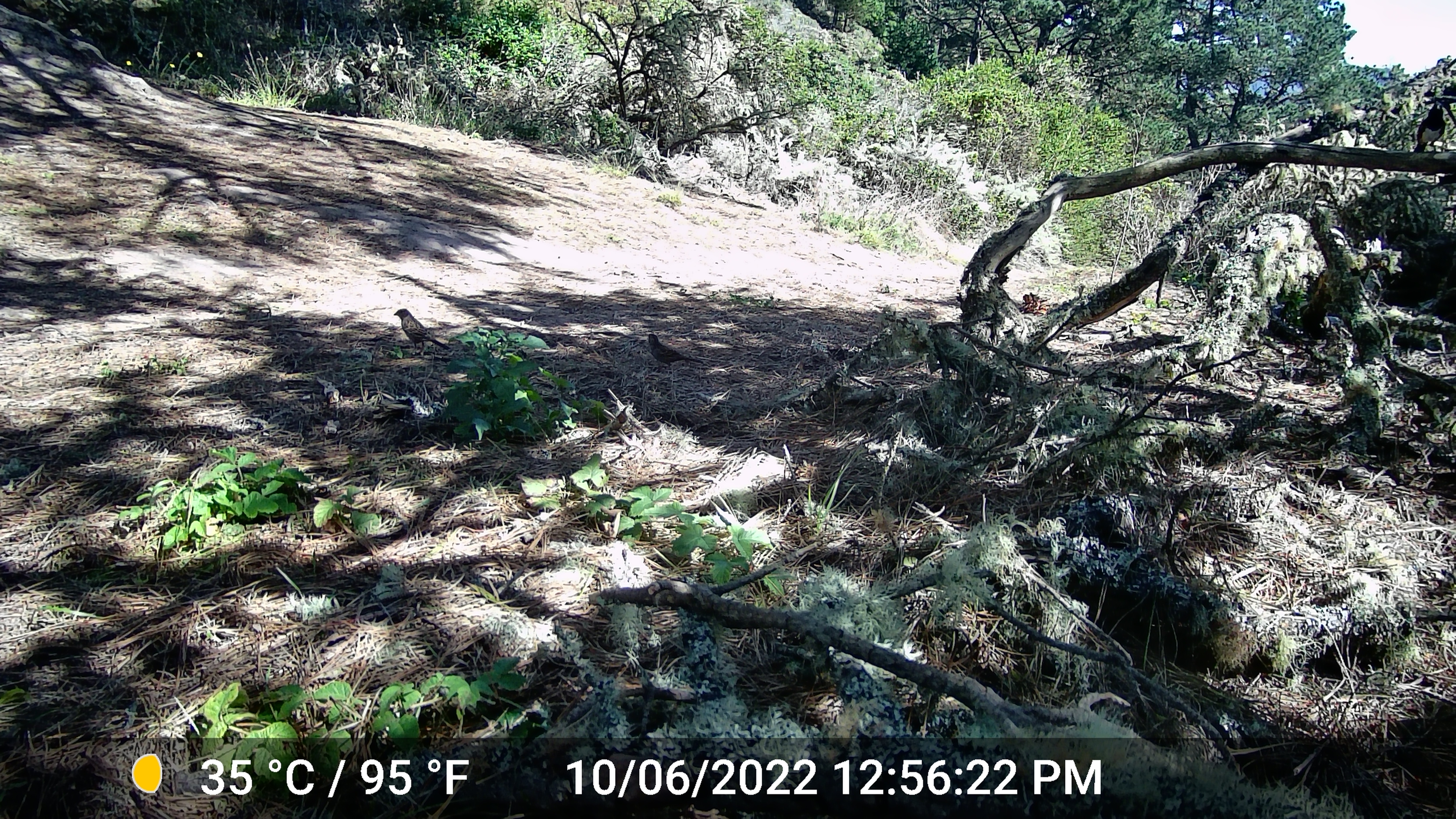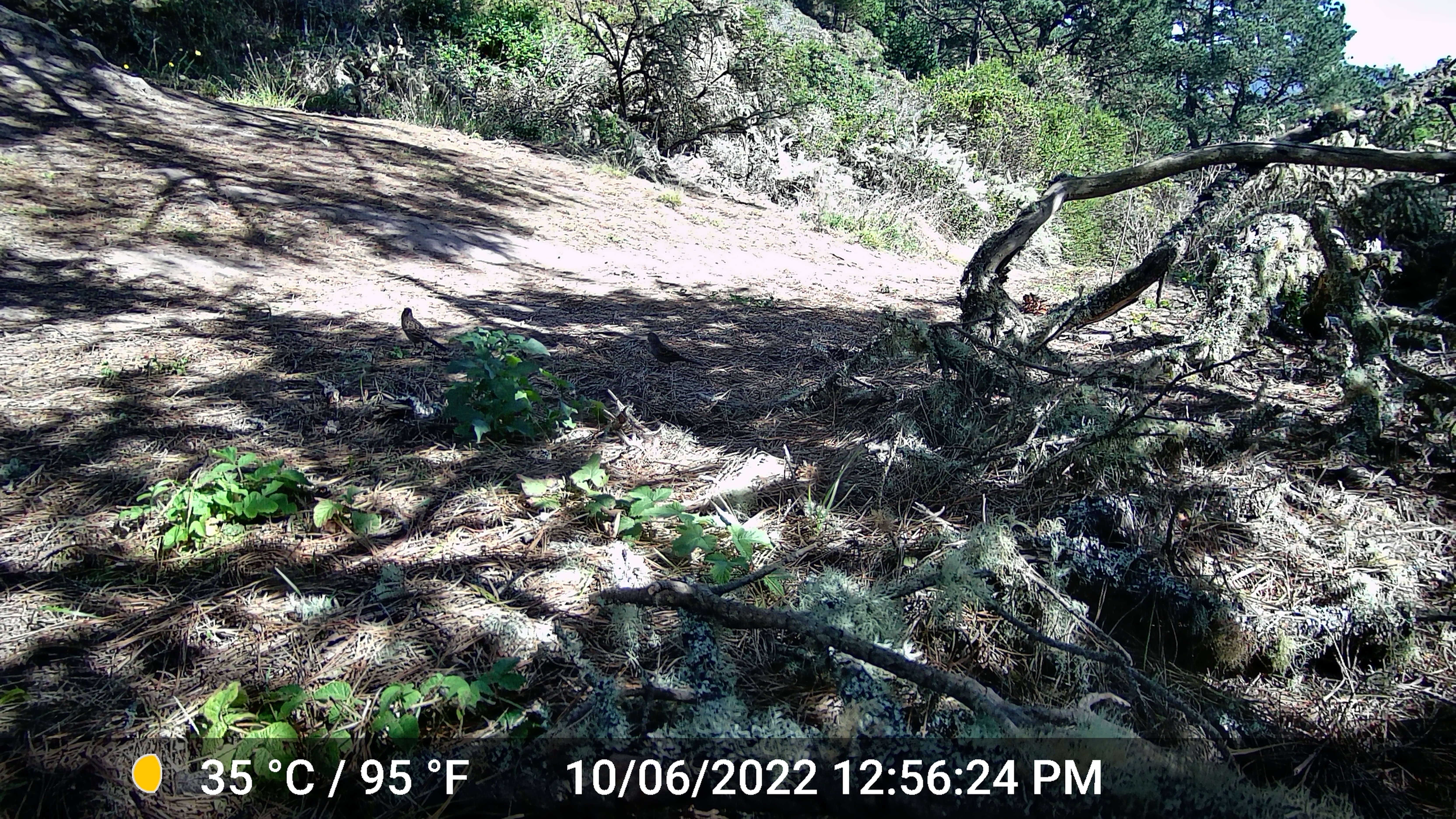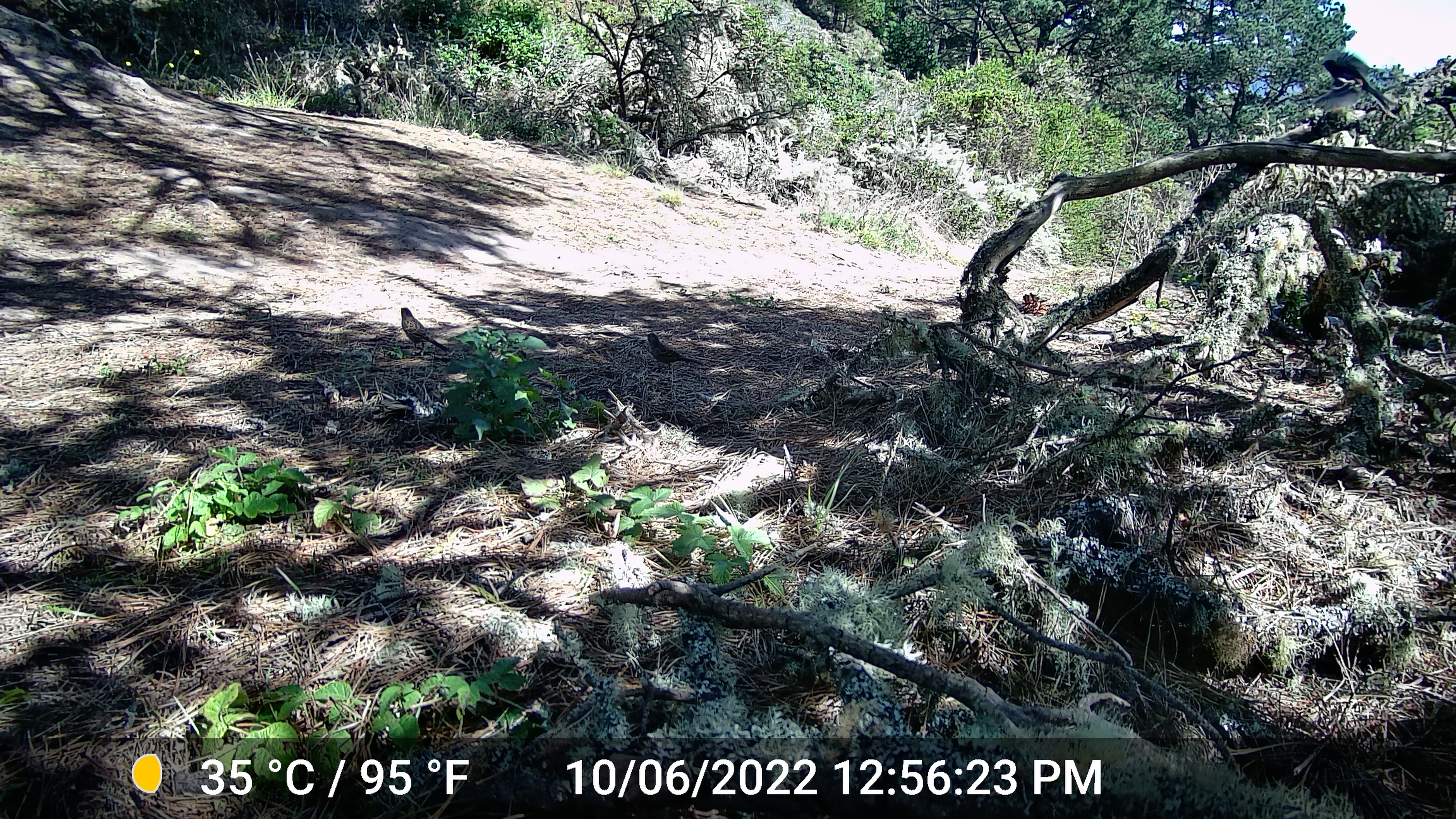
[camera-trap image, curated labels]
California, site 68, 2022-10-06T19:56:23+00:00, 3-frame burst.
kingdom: Animalia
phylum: Chordata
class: Aves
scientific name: Aves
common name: bird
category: unknown bird